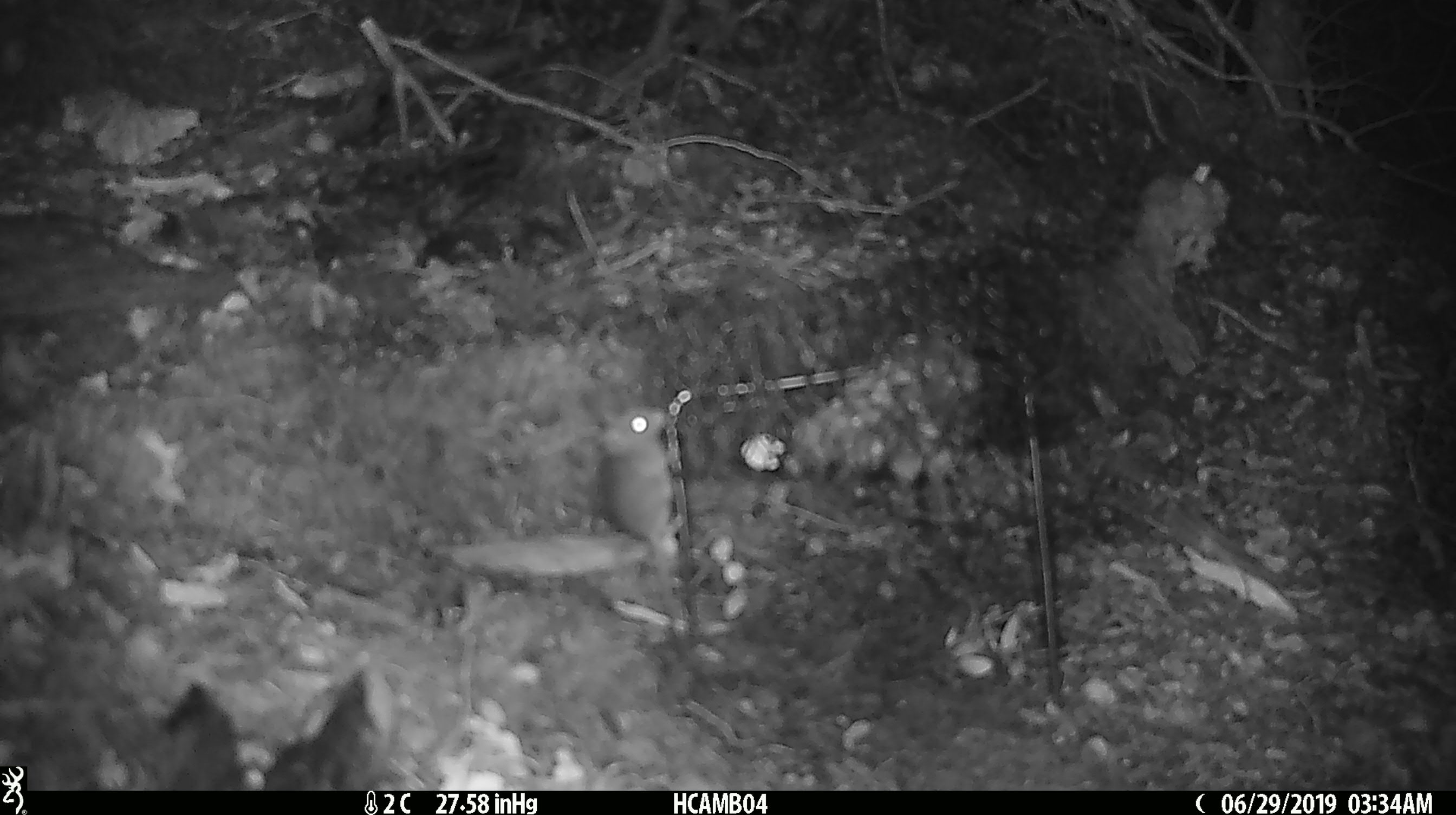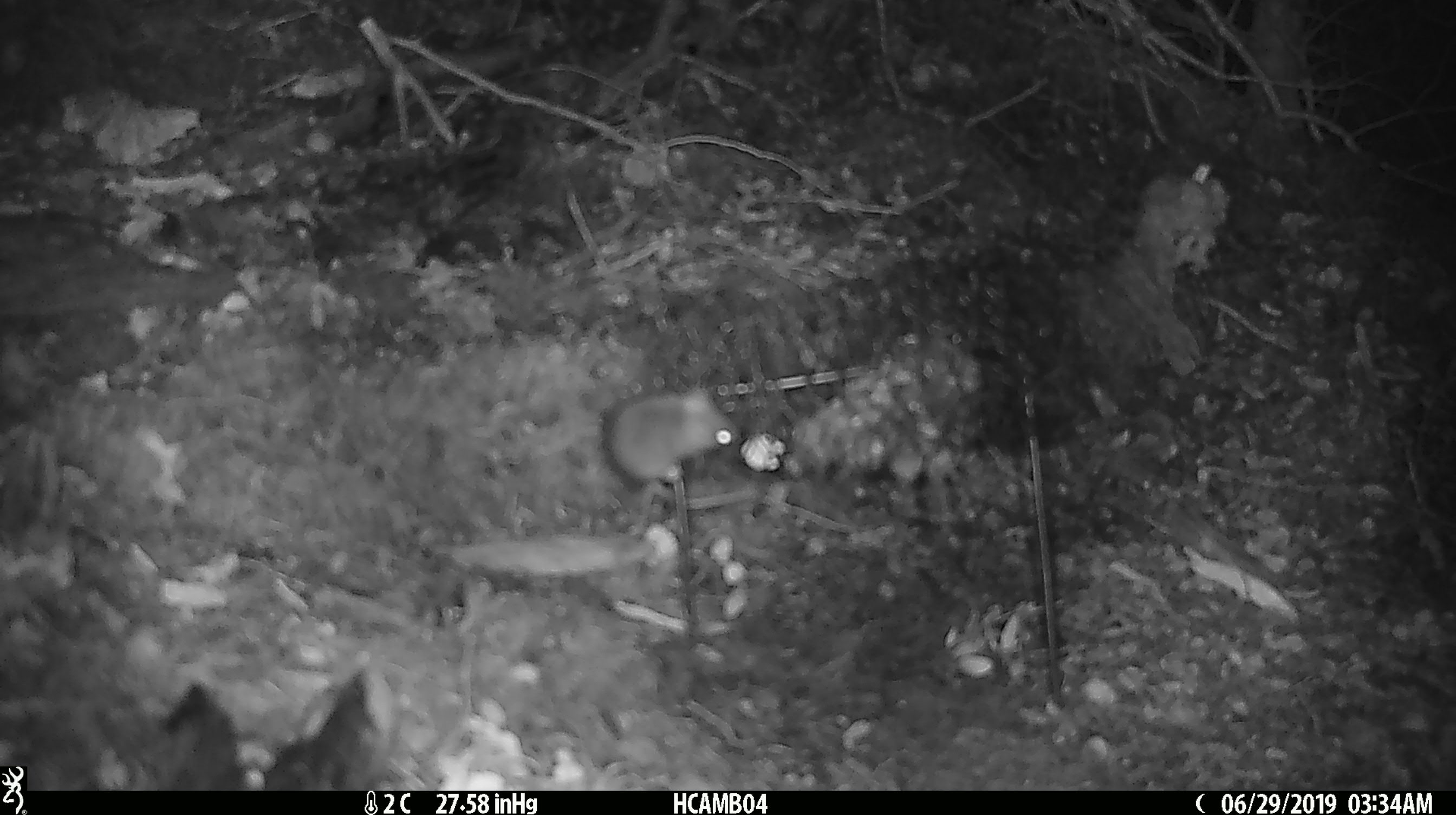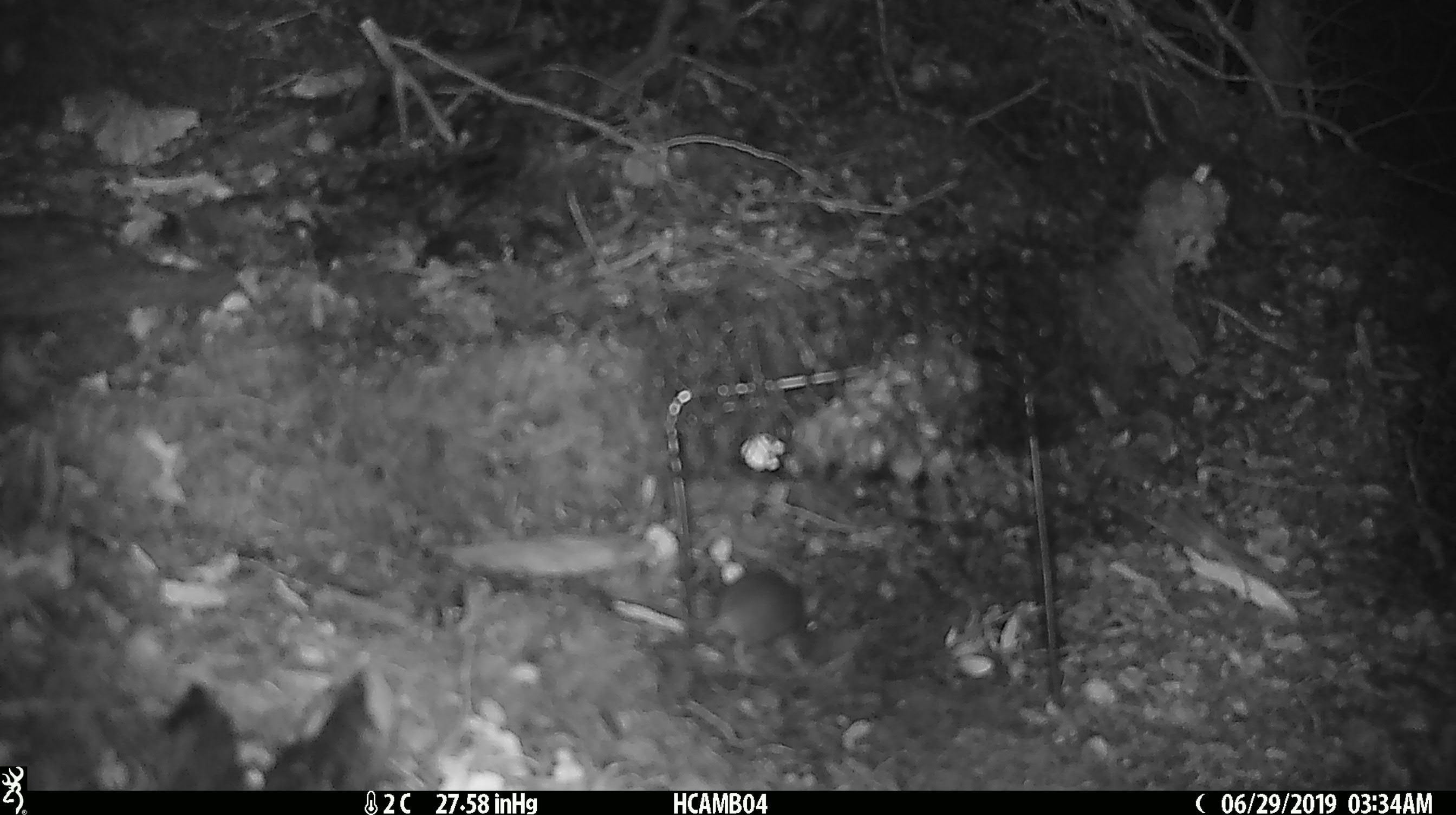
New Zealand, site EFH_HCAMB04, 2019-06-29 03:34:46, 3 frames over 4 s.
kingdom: Animalia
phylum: Chordata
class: Mammalia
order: Rodentia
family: Muridae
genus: Mus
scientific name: Mus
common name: mouse